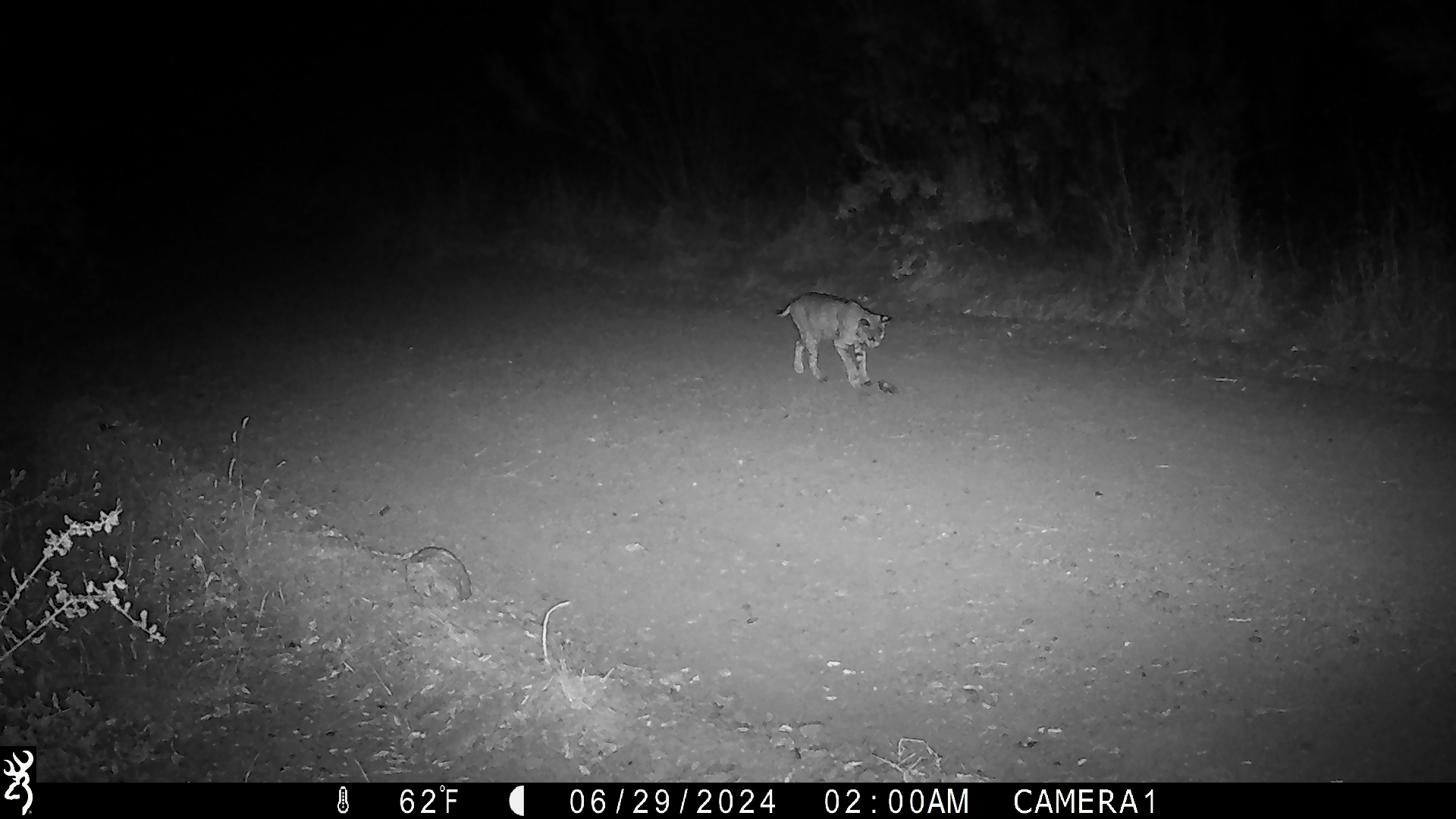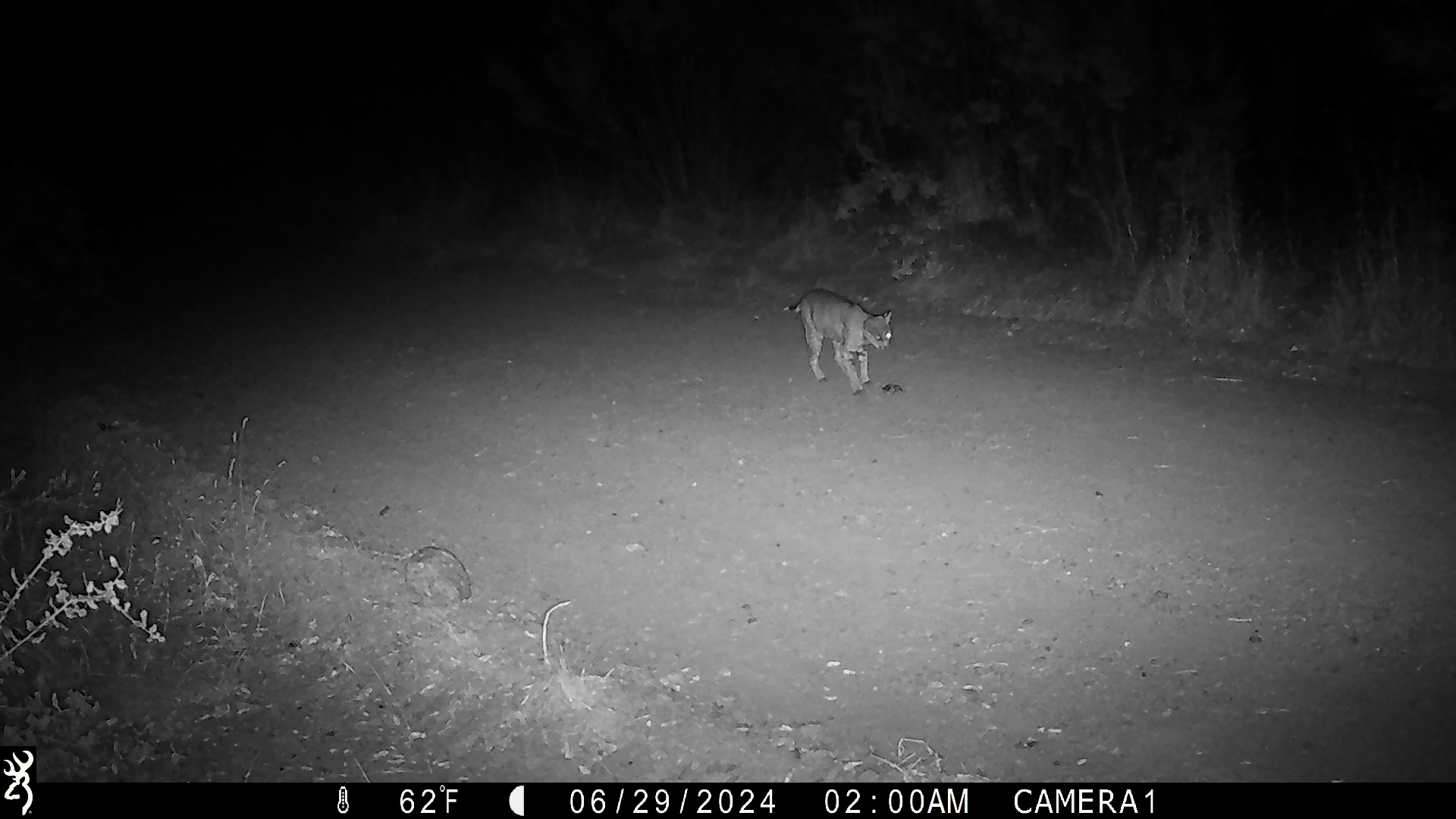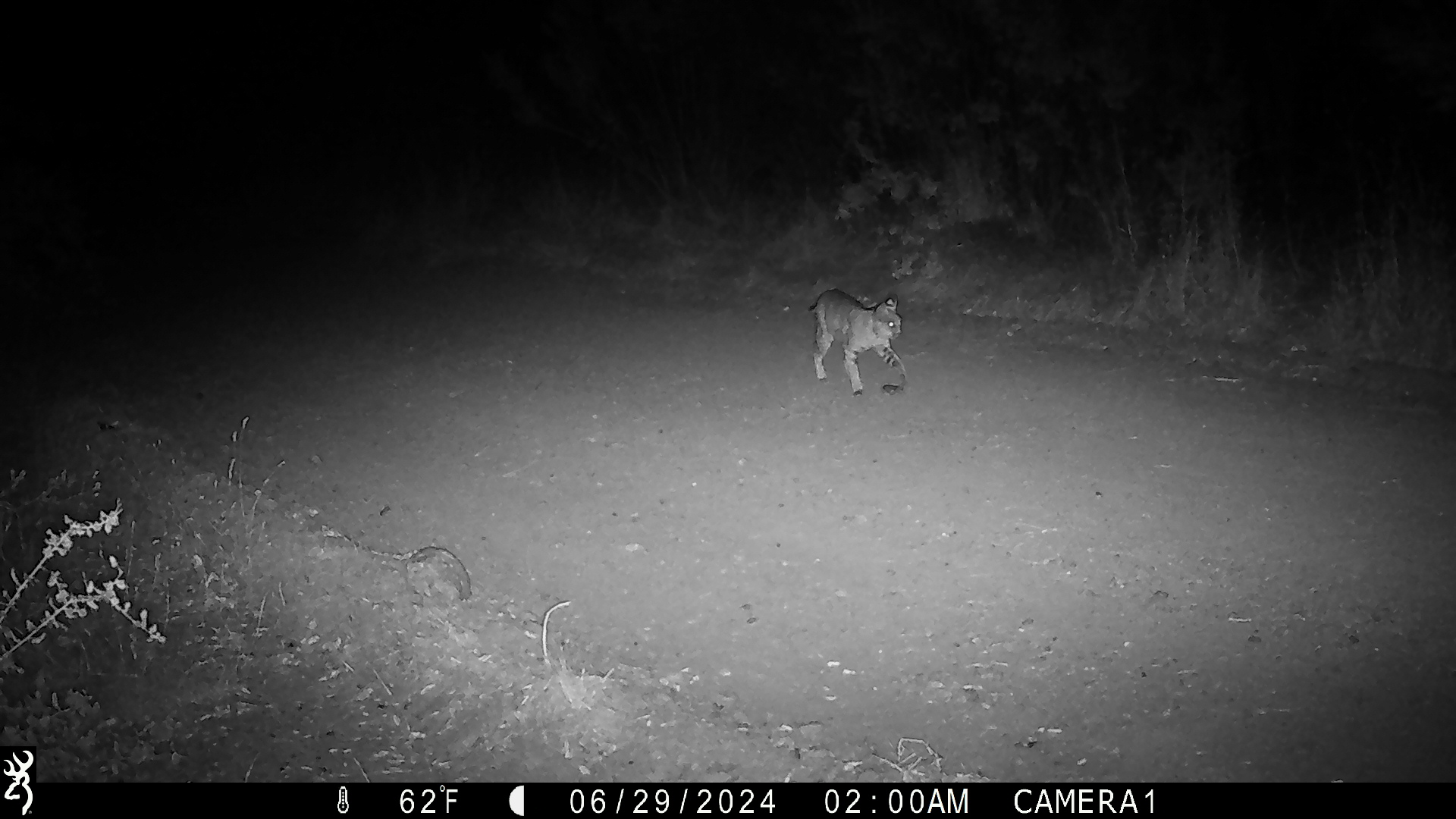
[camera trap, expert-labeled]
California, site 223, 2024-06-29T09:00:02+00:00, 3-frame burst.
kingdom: Animalia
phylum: Chordata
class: Mammalia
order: Carnivora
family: Felidae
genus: Lynx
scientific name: Lynx rufus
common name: bobcat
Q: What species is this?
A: Bobcat (Lynx rufus).